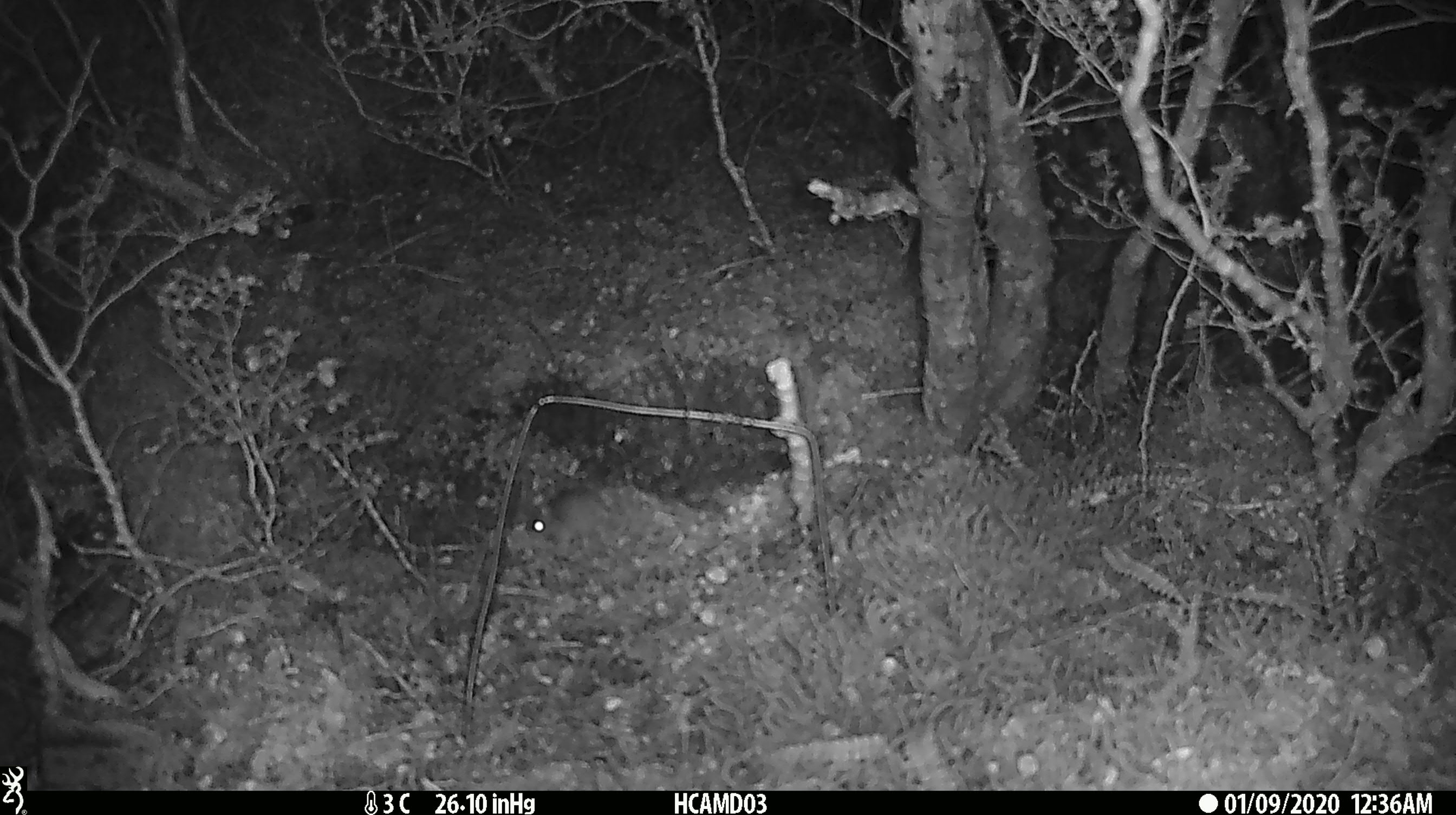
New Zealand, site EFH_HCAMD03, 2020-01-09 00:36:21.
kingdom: Animalia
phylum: Chordata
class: Mammalia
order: Rodentia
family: Muridae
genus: Mus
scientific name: Mus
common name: mouse